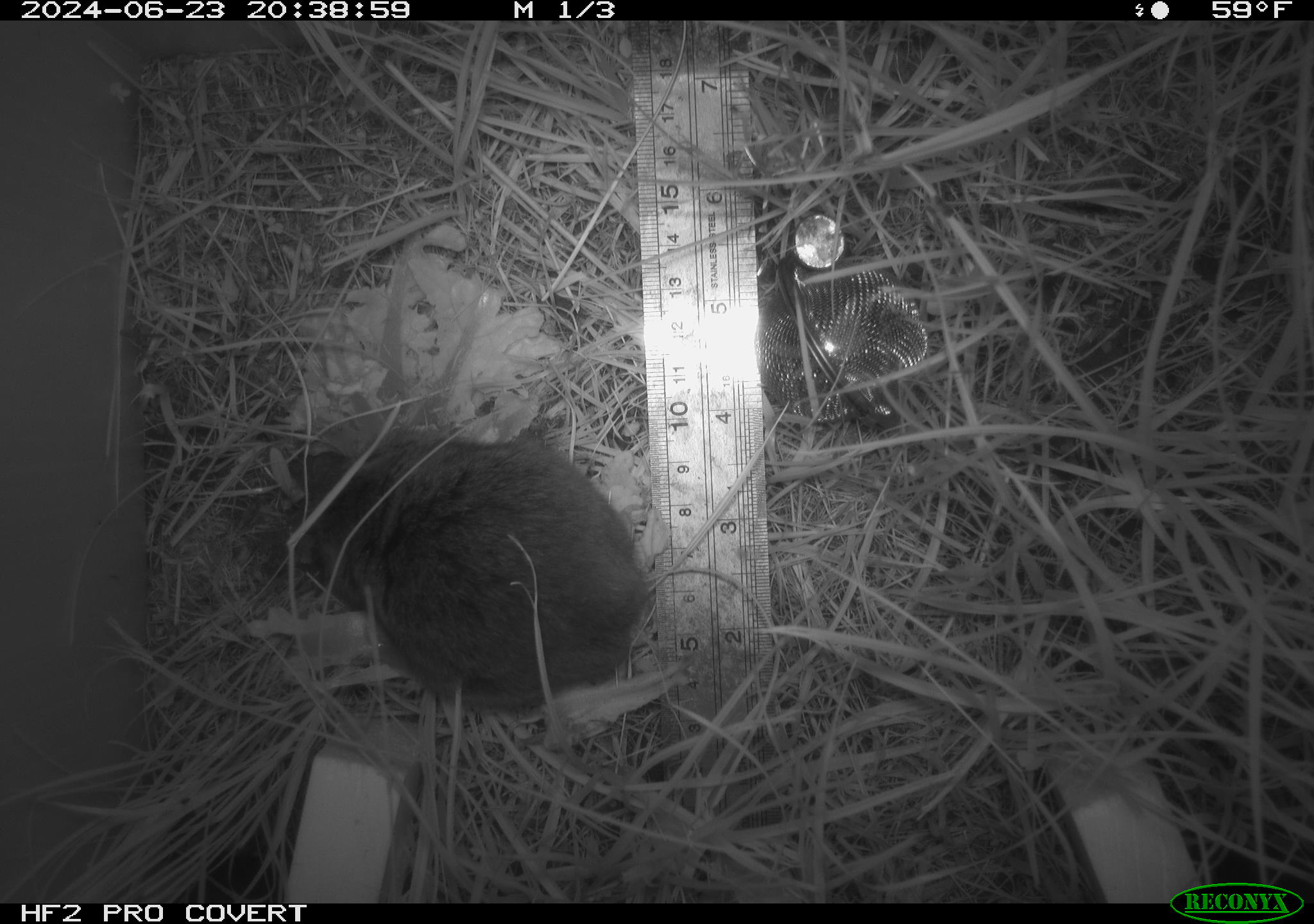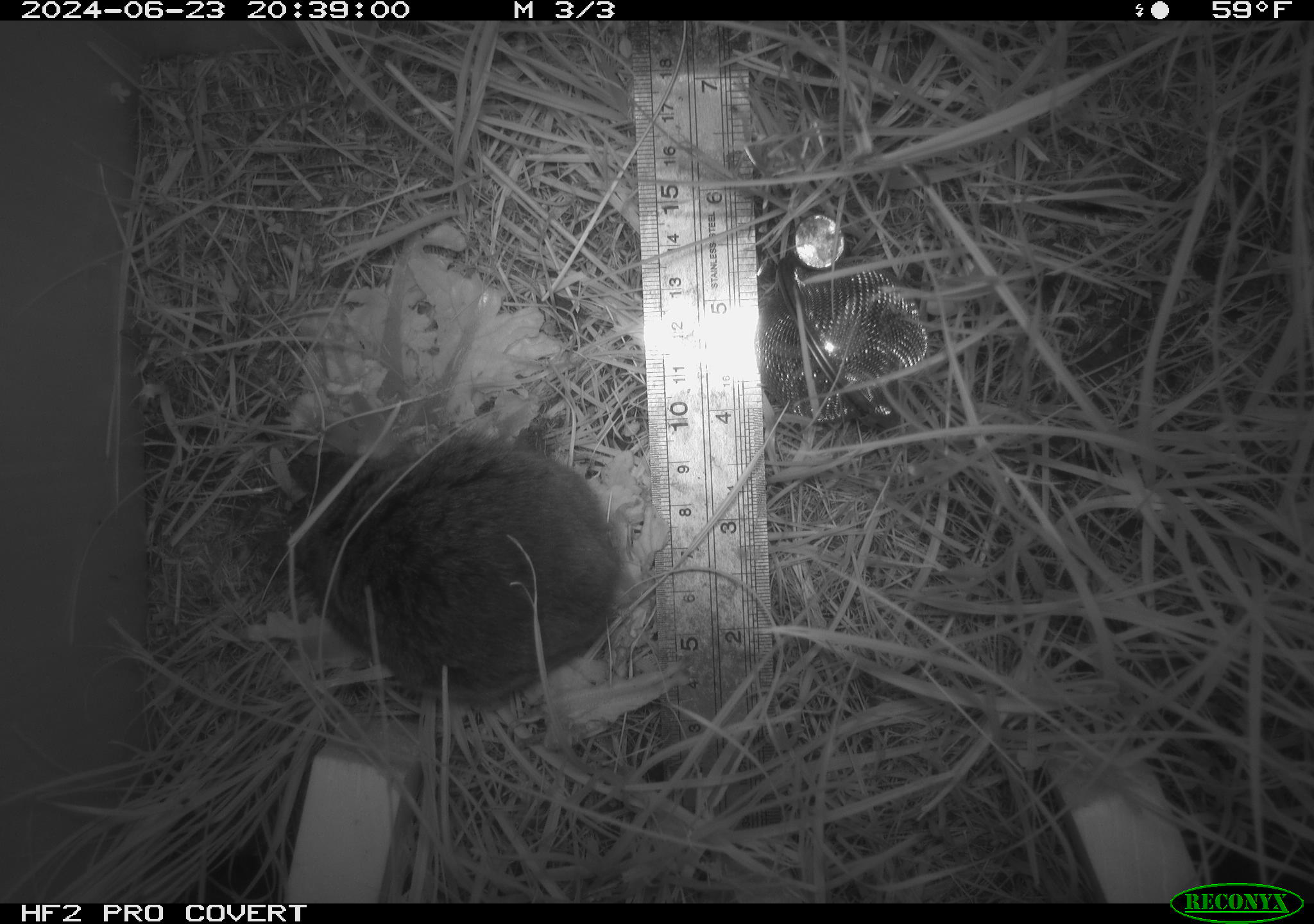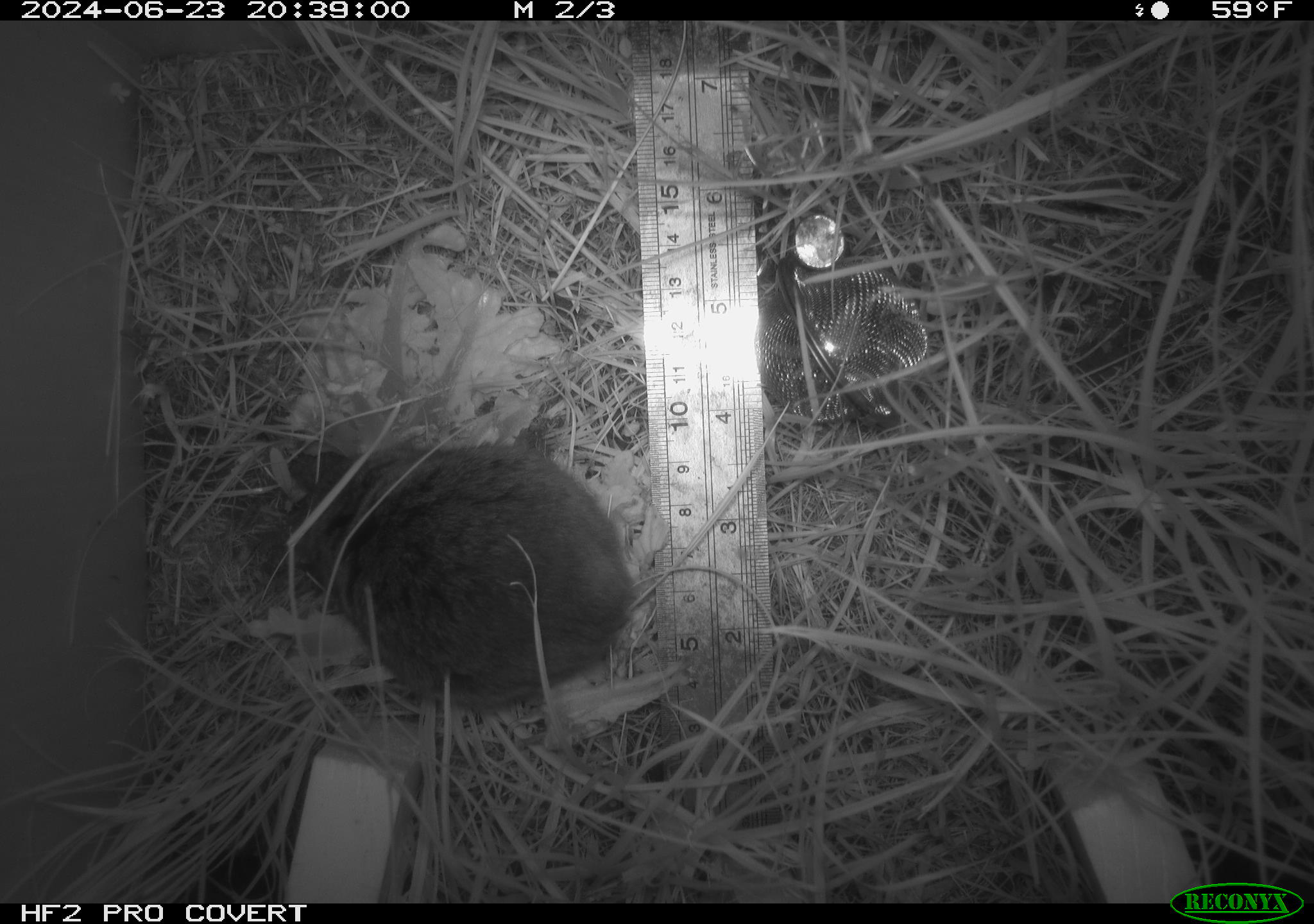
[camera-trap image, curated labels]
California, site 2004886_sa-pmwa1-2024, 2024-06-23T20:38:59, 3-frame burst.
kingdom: Animalia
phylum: Chordata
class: Mammalia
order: Rodentia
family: Cricetidae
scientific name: Arvicolinae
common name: voles, lemmings, and muskrats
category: arvicolinae subfamily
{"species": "arvicolinae subfamily (voles, lemmings, and muskrats) (Arvicolinae)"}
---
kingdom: Animalia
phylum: Arthropoda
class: Insecta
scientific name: Insecta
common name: insect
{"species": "insect (Insecta)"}